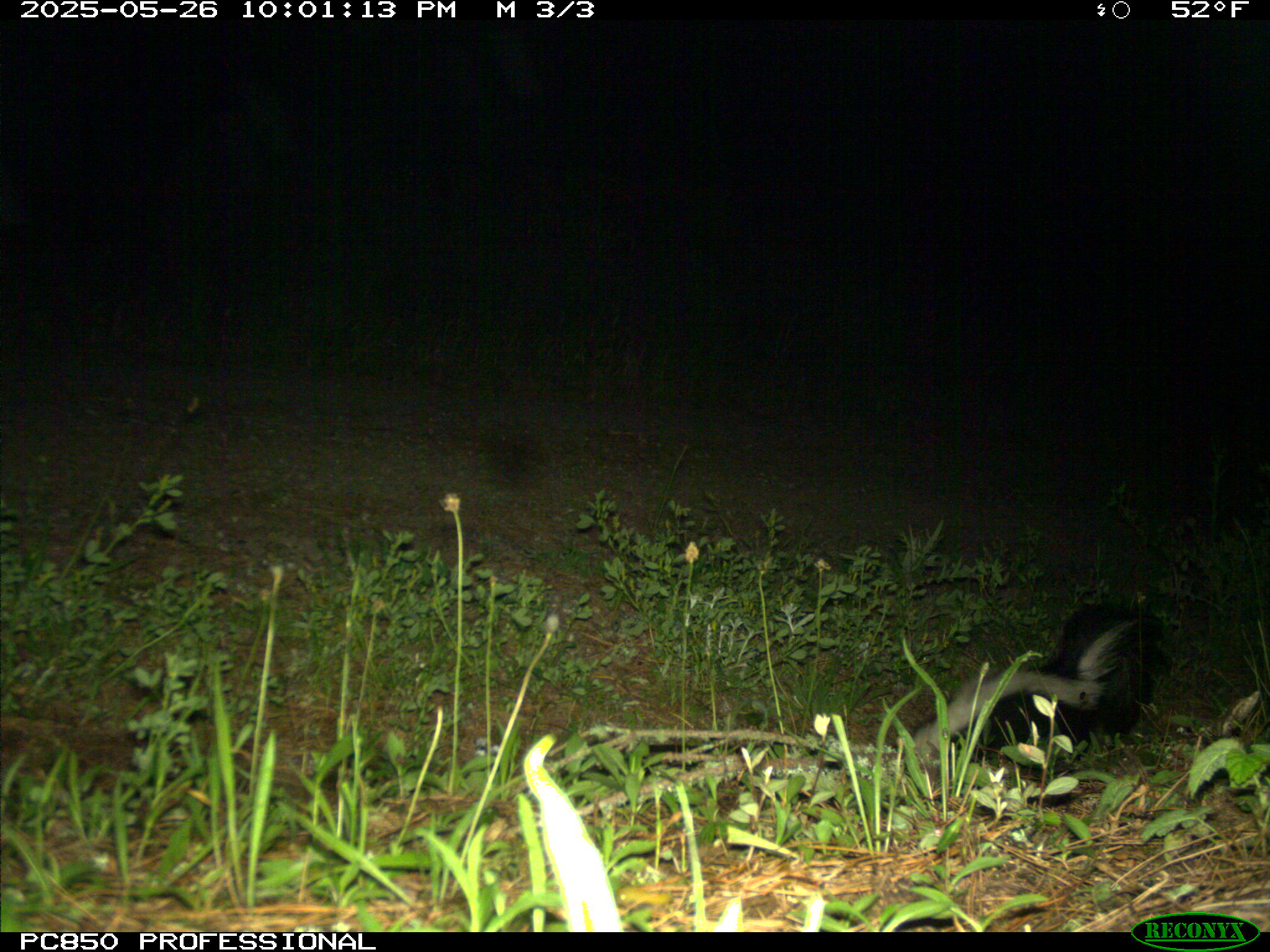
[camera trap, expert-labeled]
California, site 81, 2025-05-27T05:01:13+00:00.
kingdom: Animalia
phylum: Chordata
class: Mammalia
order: Carnivora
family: Mephitidae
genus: Mephitis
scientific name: Mephitis mephitis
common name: striped skunk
Striped skunk (Mephitis mephitis).